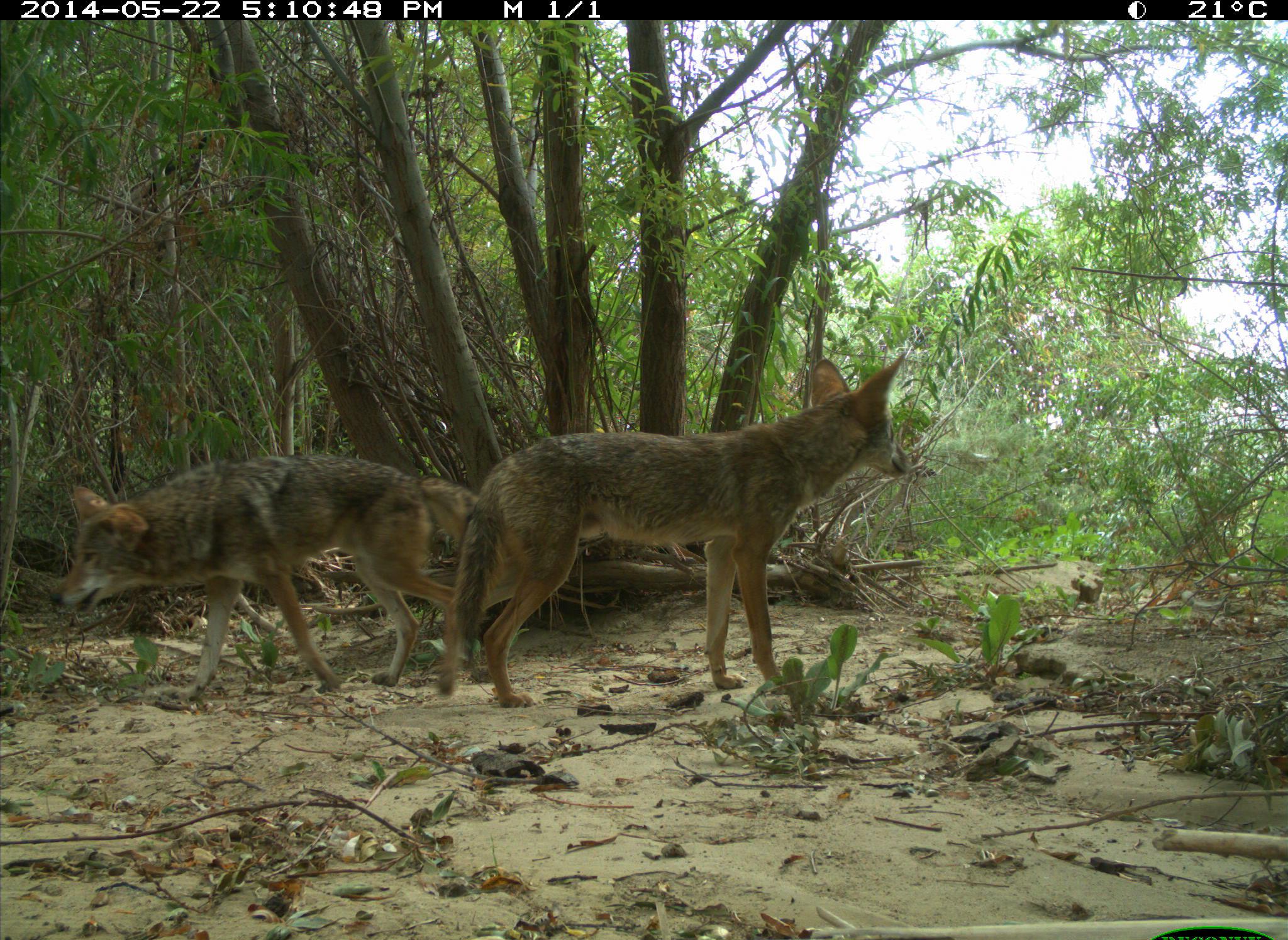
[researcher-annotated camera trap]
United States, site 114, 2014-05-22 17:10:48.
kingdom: Animalia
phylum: Chordata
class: Mammalia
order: Carnivora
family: Canidae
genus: Canis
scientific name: Canis latrans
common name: coyote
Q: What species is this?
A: Coyote (Canis latrans).